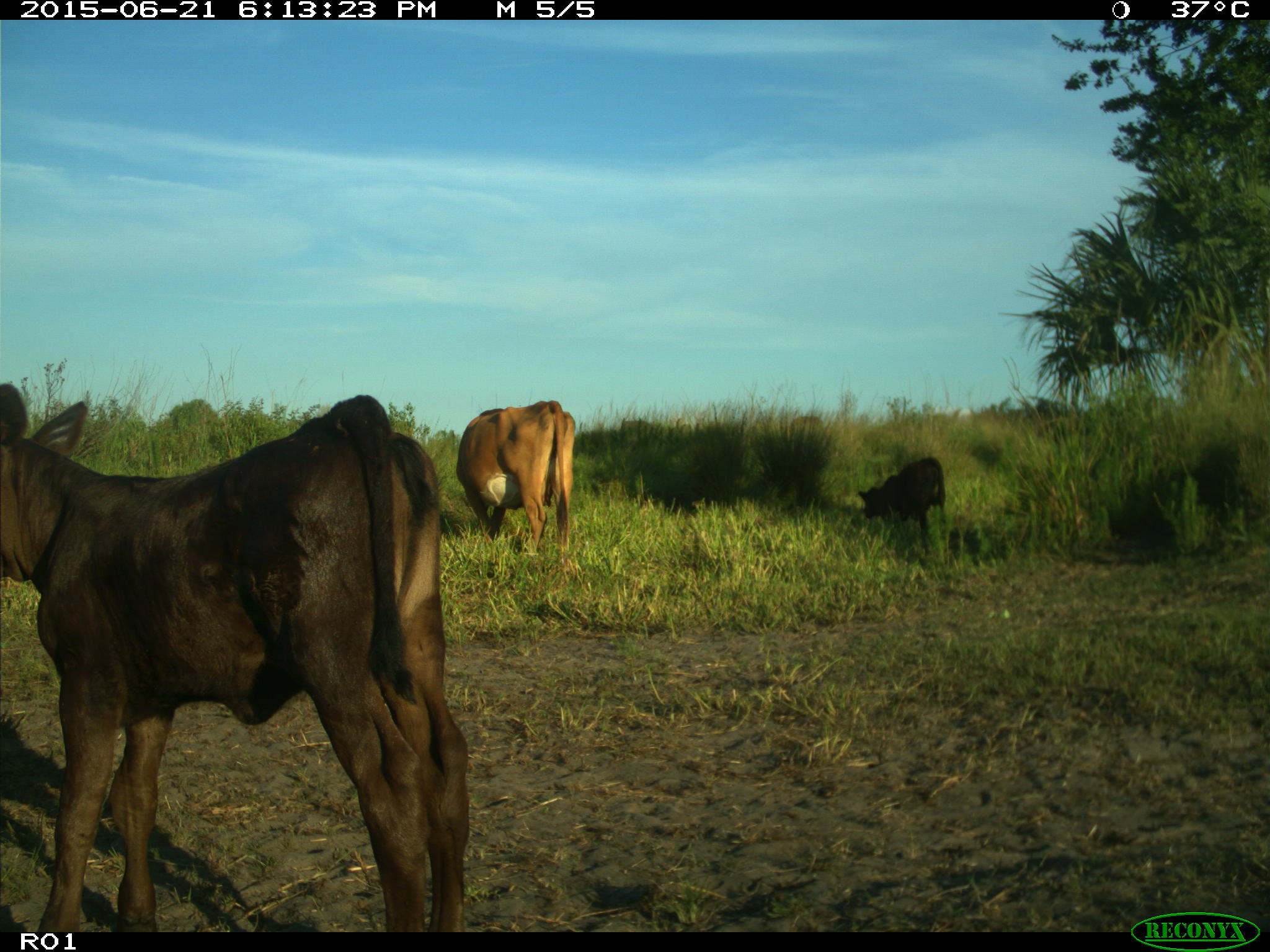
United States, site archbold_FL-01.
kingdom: Animalia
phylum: Chordata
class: Mammalia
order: Artiodactyla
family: Bovidae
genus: Bos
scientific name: Bos taurus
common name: domestic cow